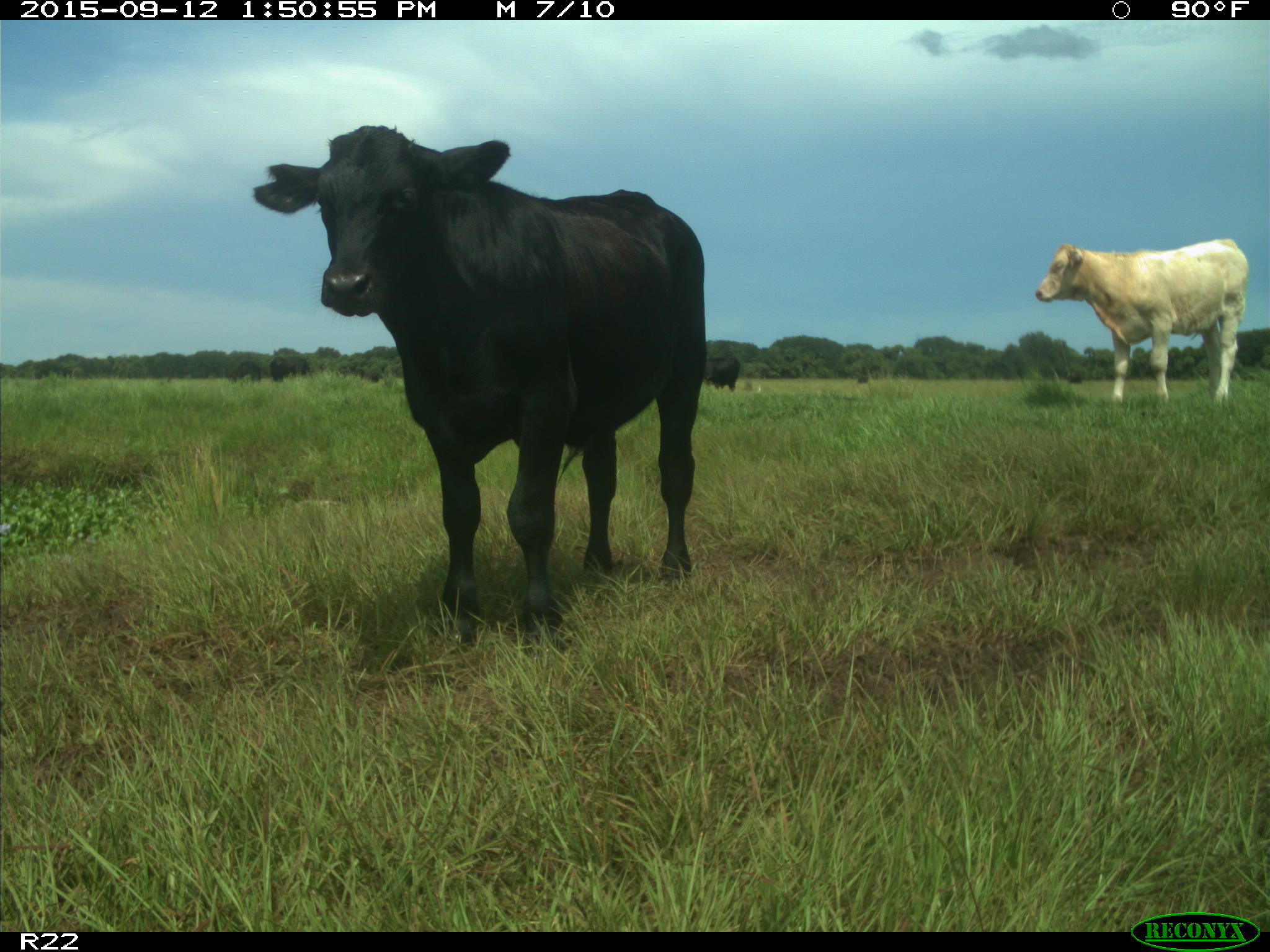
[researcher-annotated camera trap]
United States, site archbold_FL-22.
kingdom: Animalia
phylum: Chordata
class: Mammalia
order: Artiodactyla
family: Bovidae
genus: Bos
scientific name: Bos taurus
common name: domestic cow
Bos taurus (domestic cow).